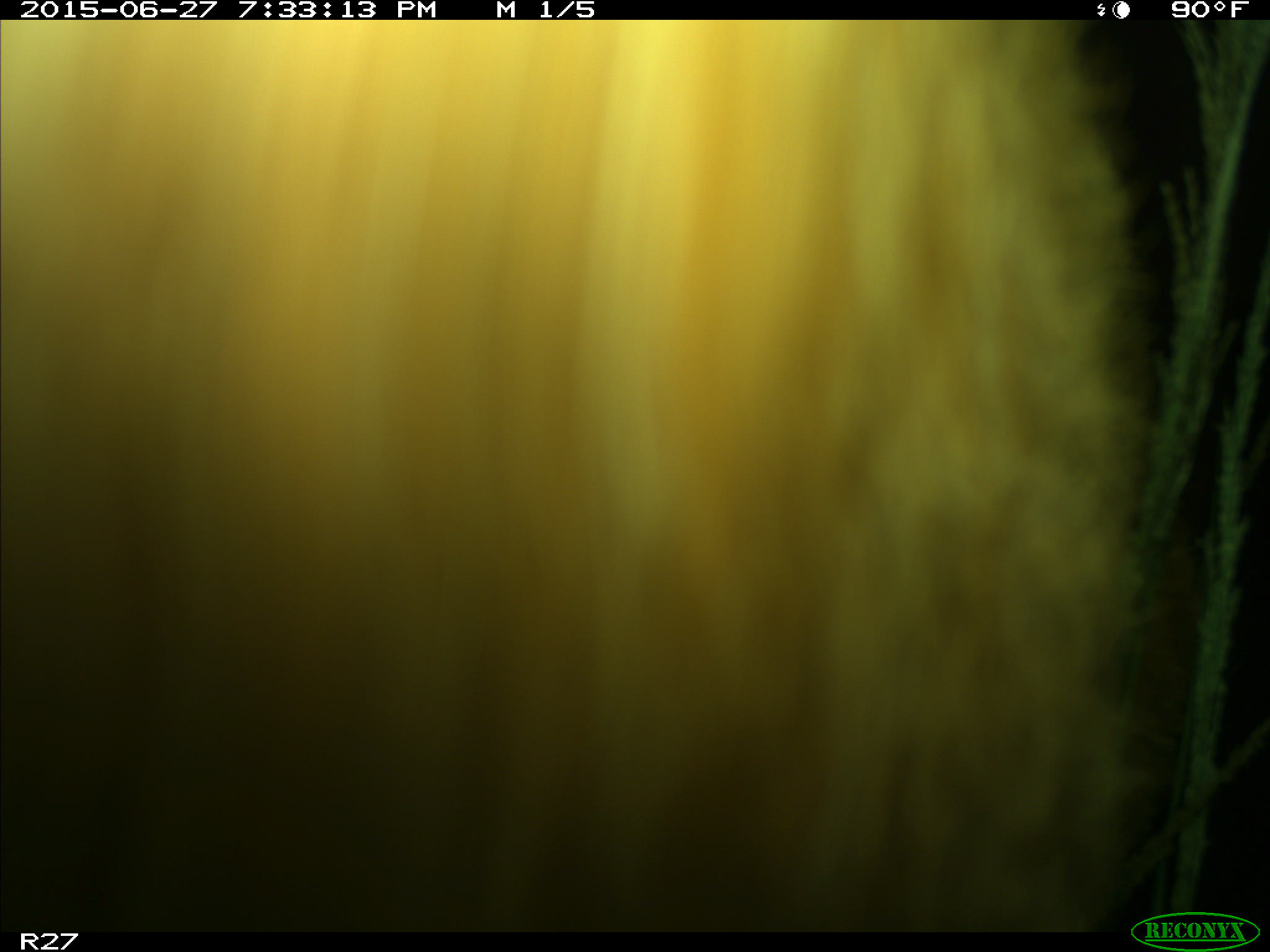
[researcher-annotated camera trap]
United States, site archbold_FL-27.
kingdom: Animalia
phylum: Chordata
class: Mammalia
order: Artiodactyla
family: Bovidae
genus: Bos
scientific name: Bos taurus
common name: domestic cow